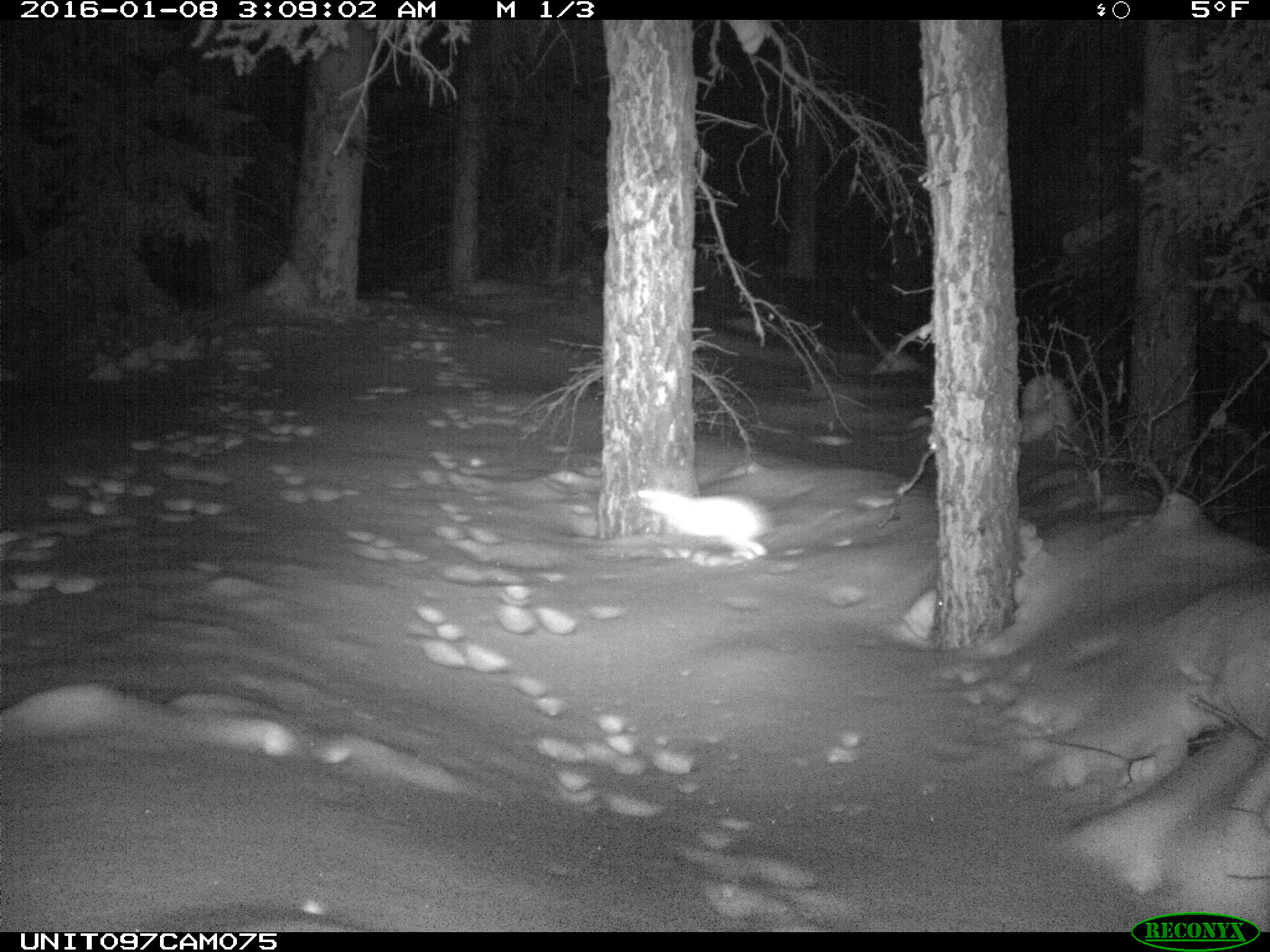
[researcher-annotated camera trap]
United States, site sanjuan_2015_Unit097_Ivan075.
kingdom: Animalia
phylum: Chordata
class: Mammalia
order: Lagomorpha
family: Leporidae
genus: Lepus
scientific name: Lepus americanus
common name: snowshoe hare